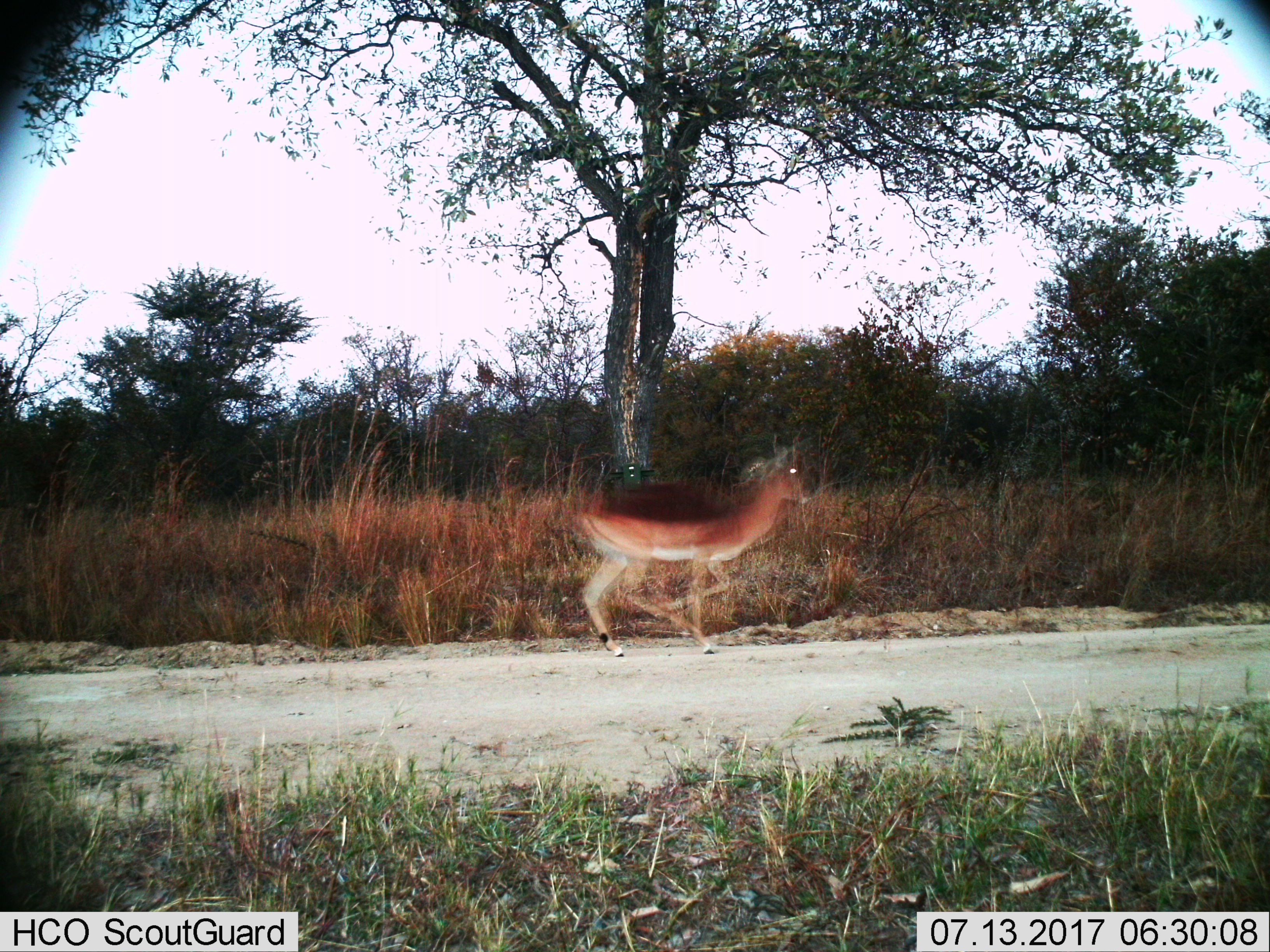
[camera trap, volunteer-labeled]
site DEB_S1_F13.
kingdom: Animalia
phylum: Chordata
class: Mammalia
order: Artiodactyla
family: Bovidae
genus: Aepyceros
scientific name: Aepyceros melampus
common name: impala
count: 1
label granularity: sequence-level